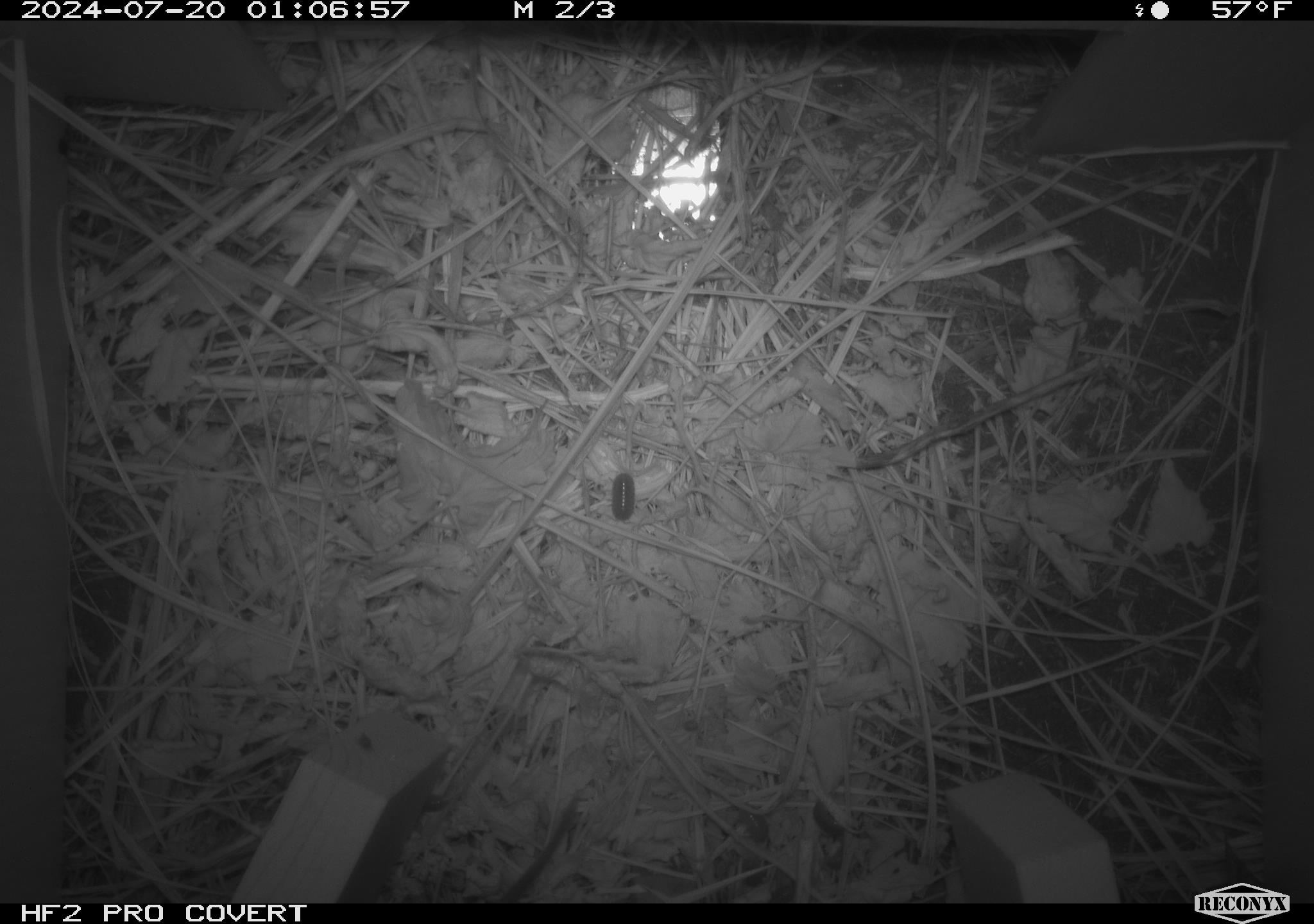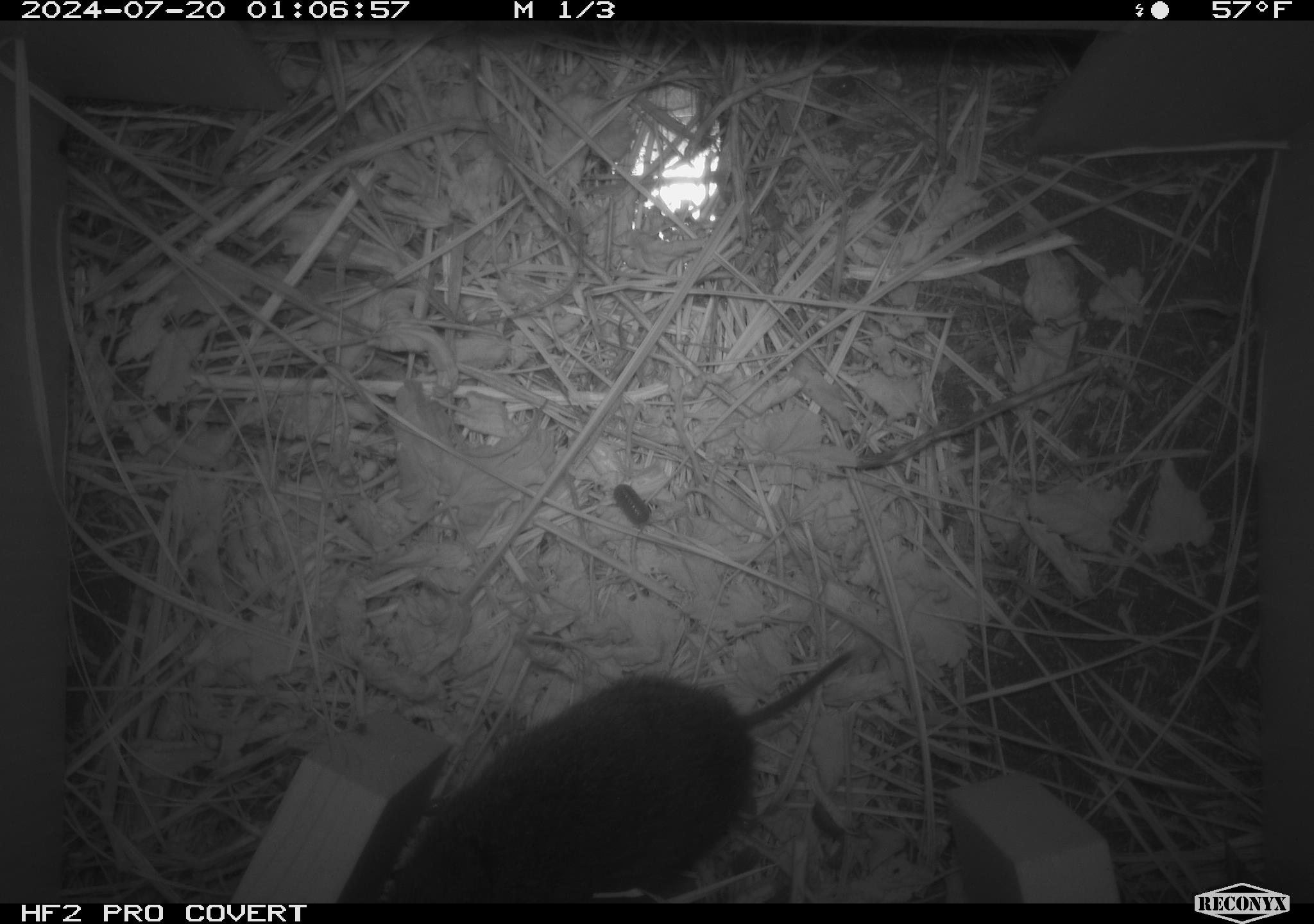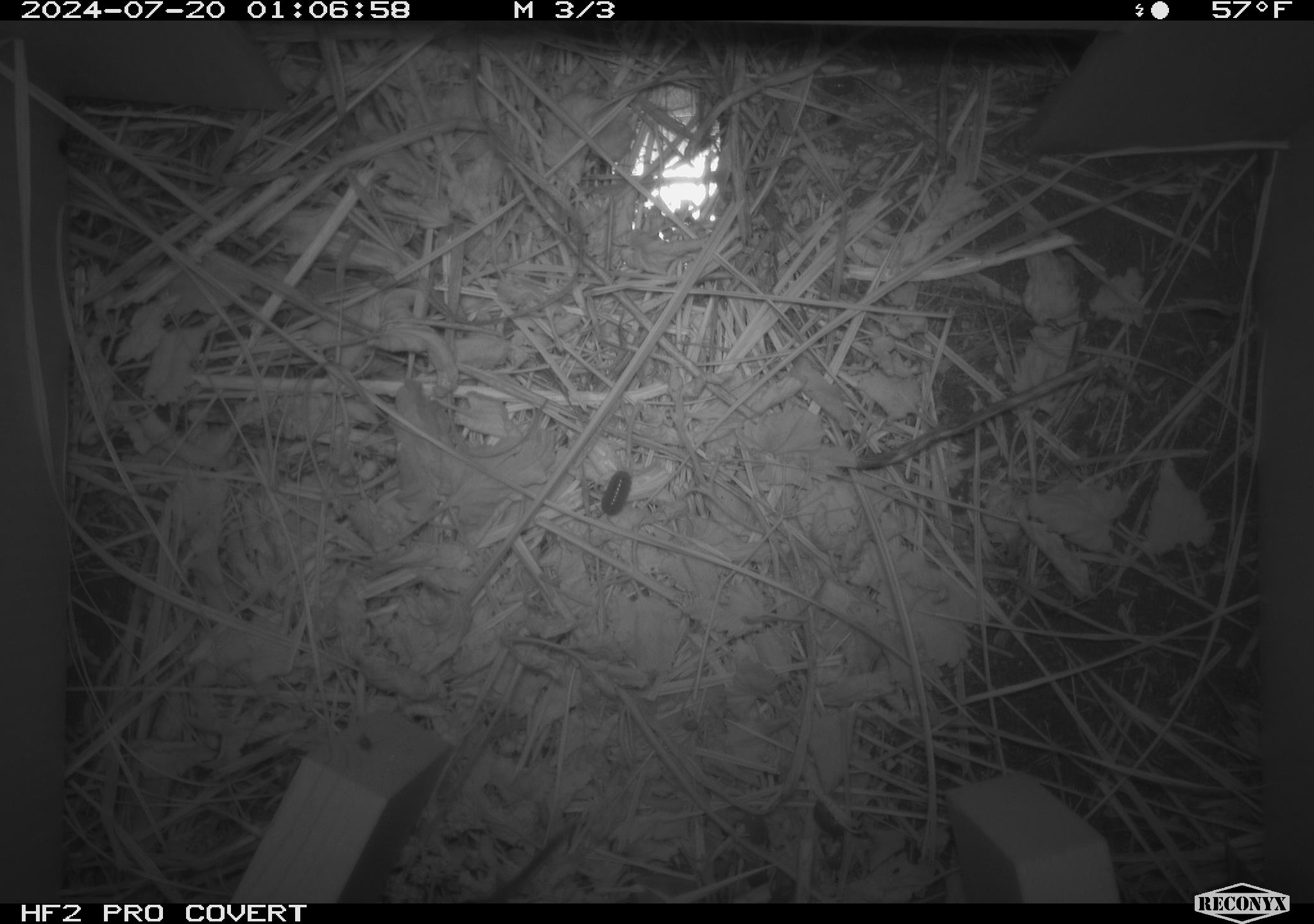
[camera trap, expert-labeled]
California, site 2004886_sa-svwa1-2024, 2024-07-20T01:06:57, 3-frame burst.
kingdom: Animalia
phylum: Chordata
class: Mammalia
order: Rodentia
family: Cricetidae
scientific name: Arvicolinae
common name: voles, lemmings, and muskrats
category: arvicolinae subfamily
Arvicolinae subfamily (voles, lemmings, and muskrats) (Arvicolinae).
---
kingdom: Animalia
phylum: Arthropoda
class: Malacostraca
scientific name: Malacostraca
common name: amphipods, crabs, isopods, krill, lobsters and shrimps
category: malacostracan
Malacostracan (amphipods, crabs, isopods, krill, lobsters and shrimps) (Malacostraca).